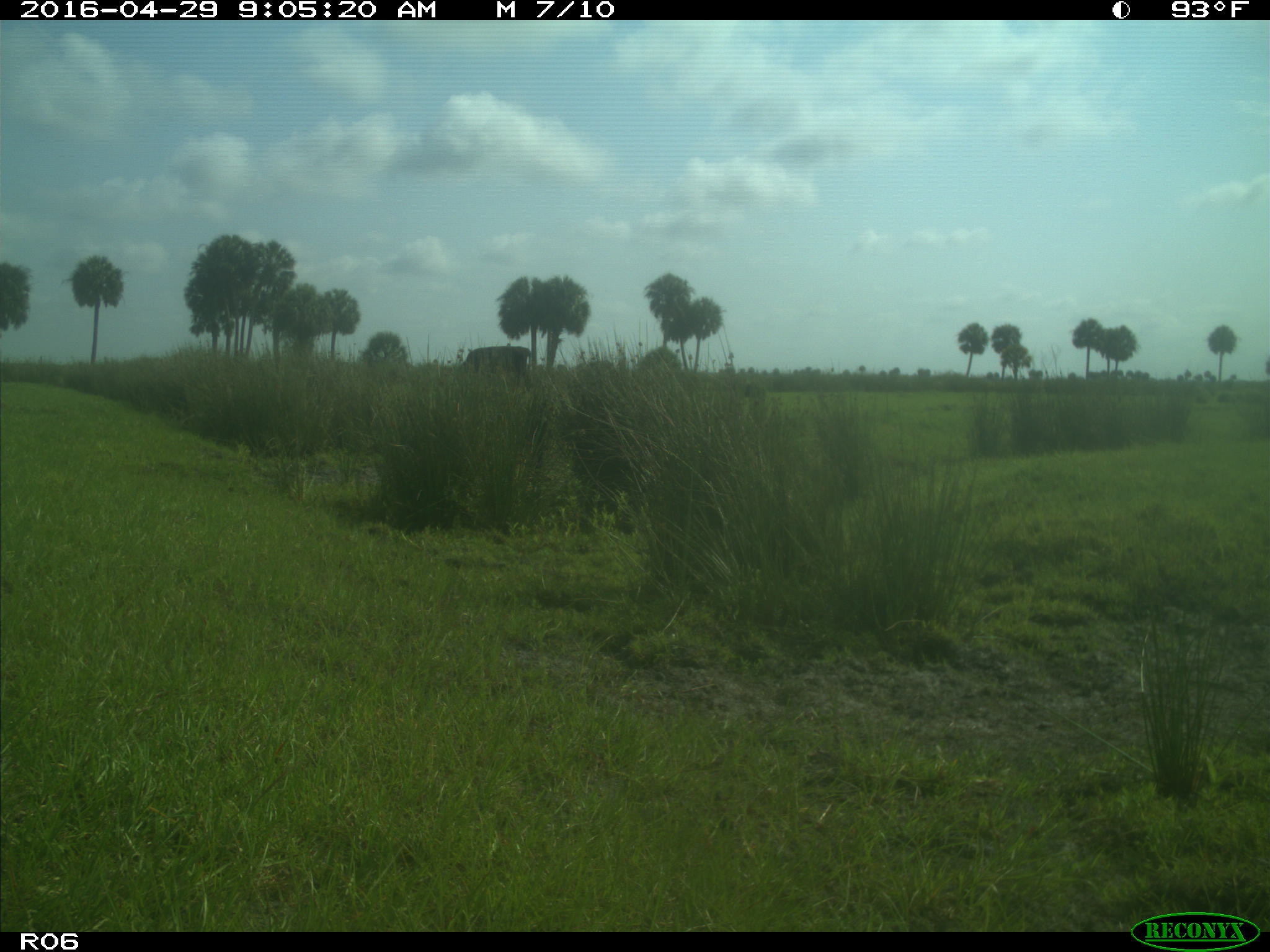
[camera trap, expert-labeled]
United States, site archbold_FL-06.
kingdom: Animalia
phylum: Chordata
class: Mammalia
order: Artiodactyla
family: Bovidae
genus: Bos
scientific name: Bos taurus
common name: domestic cow